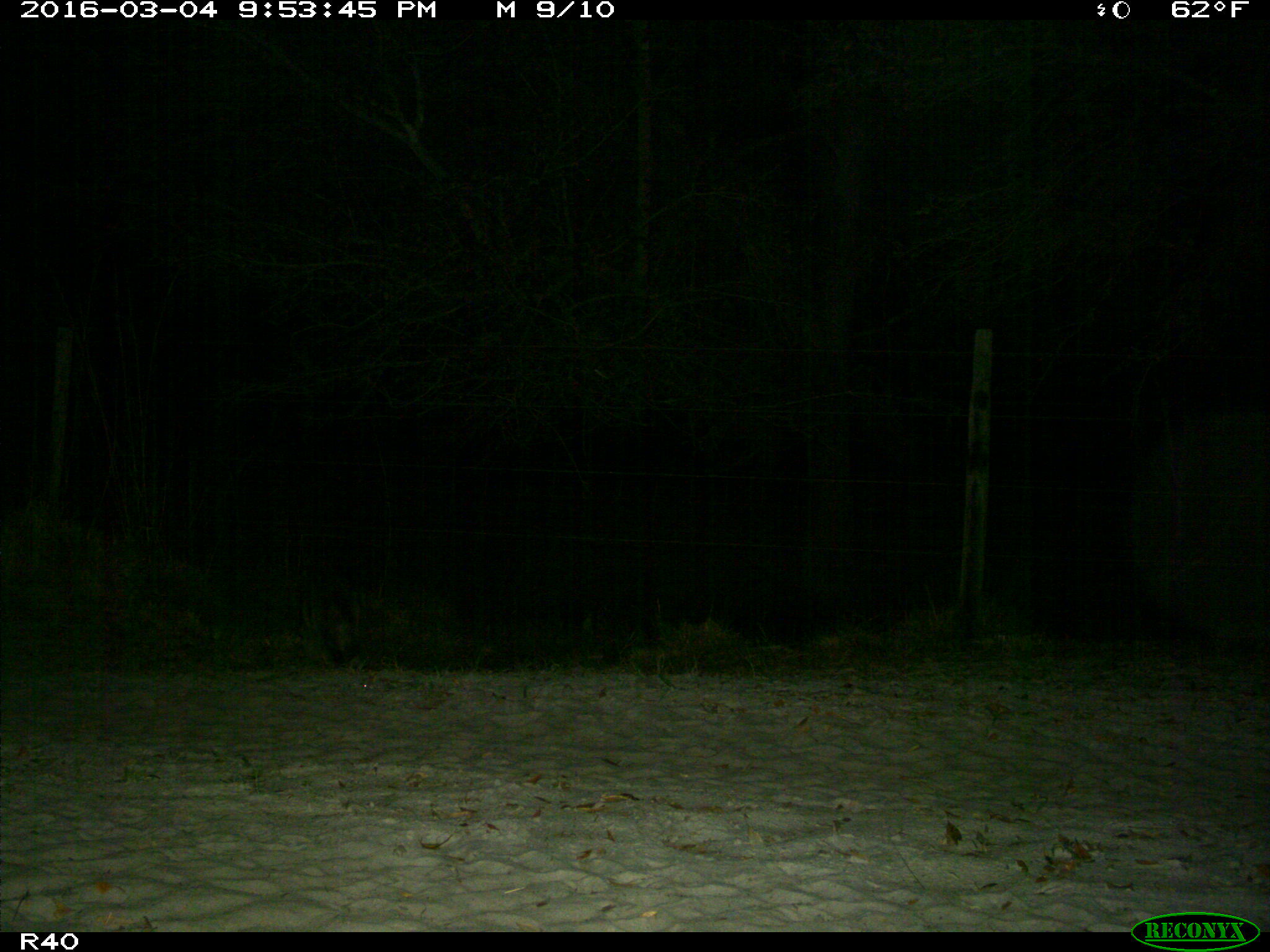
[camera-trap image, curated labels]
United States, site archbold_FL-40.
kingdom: Animalia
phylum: Chordata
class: Mammalia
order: Carnivora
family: Procyonidae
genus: Procyon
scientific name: Procyon lotor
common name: common raccoon